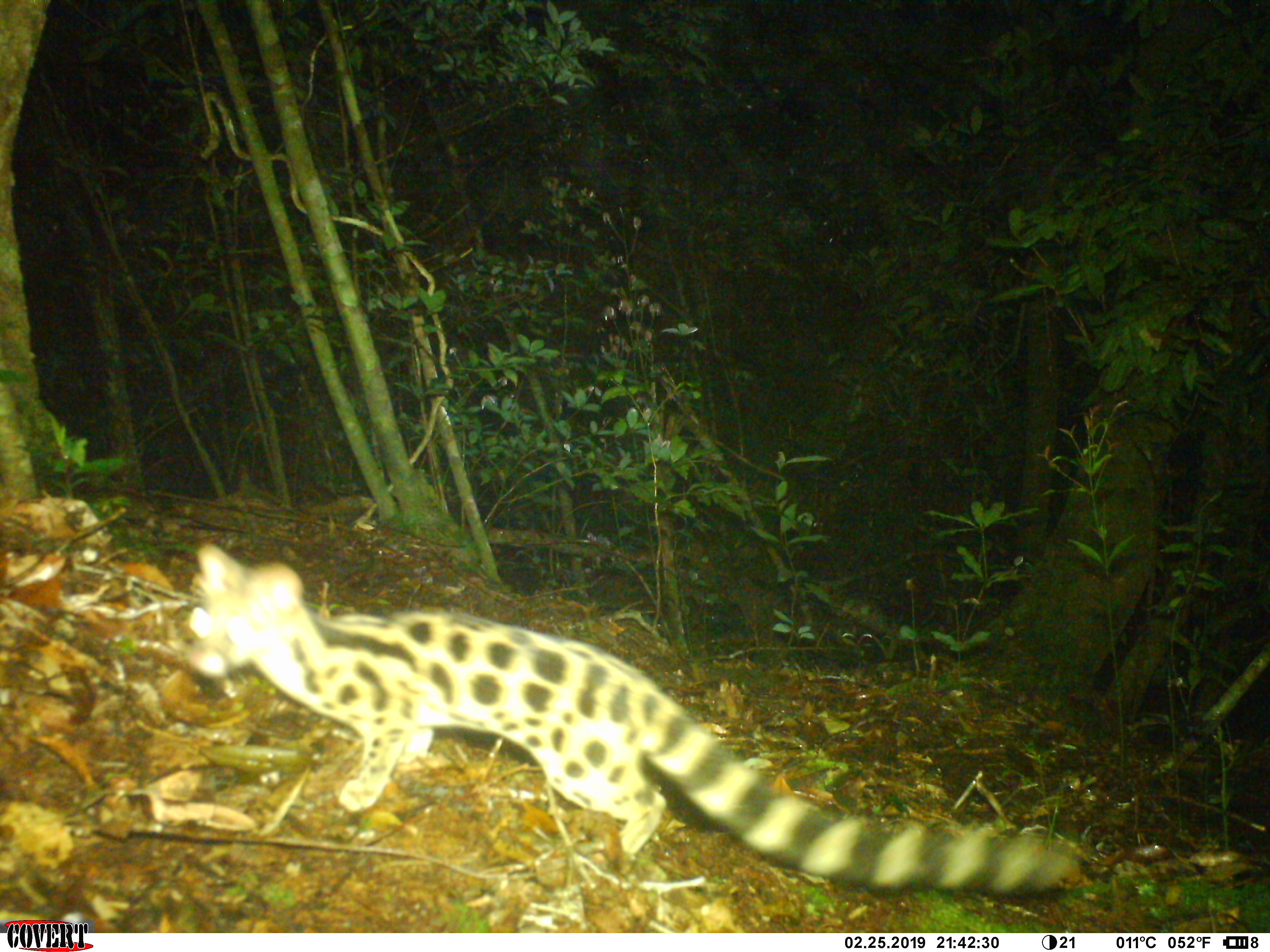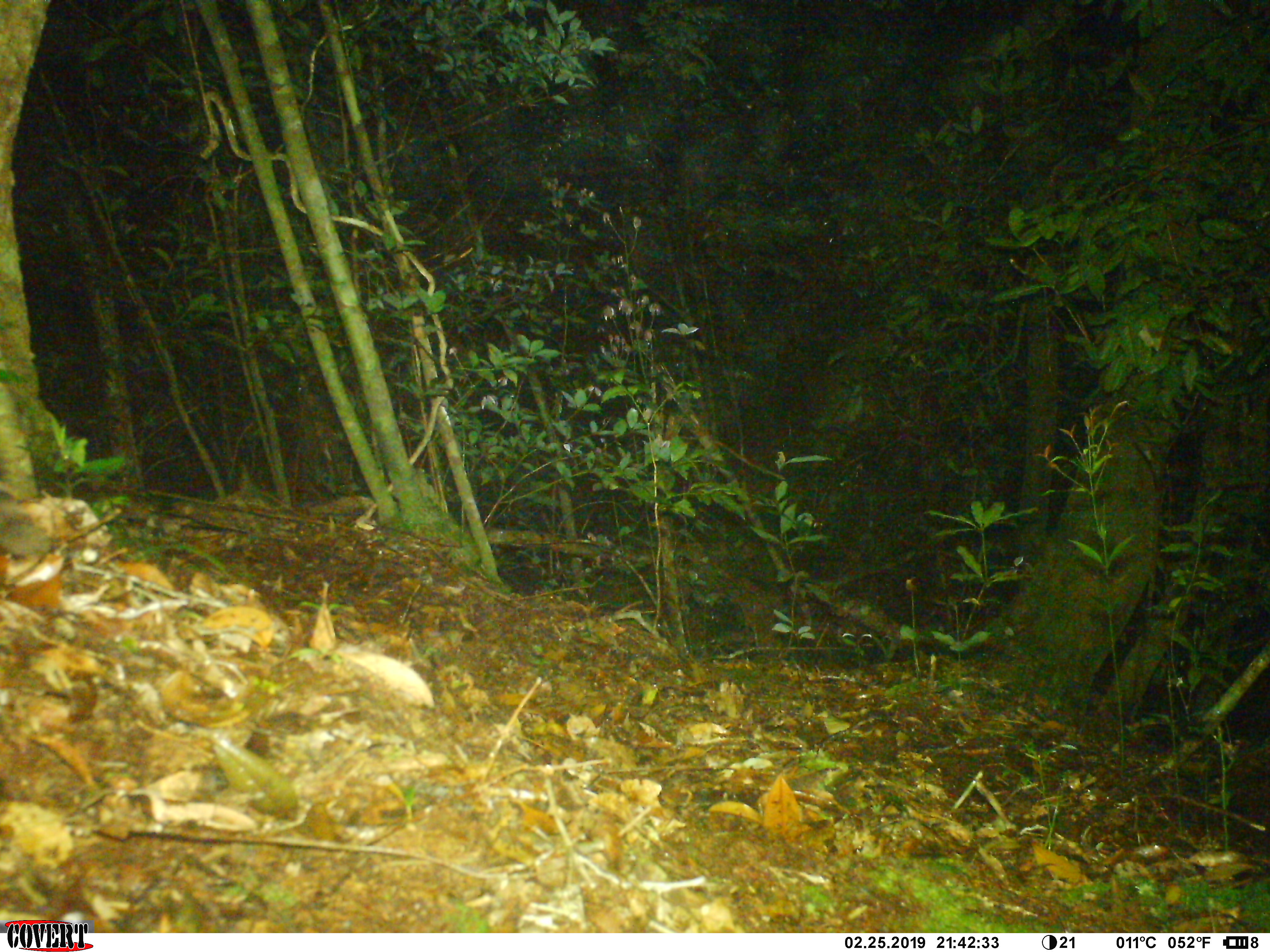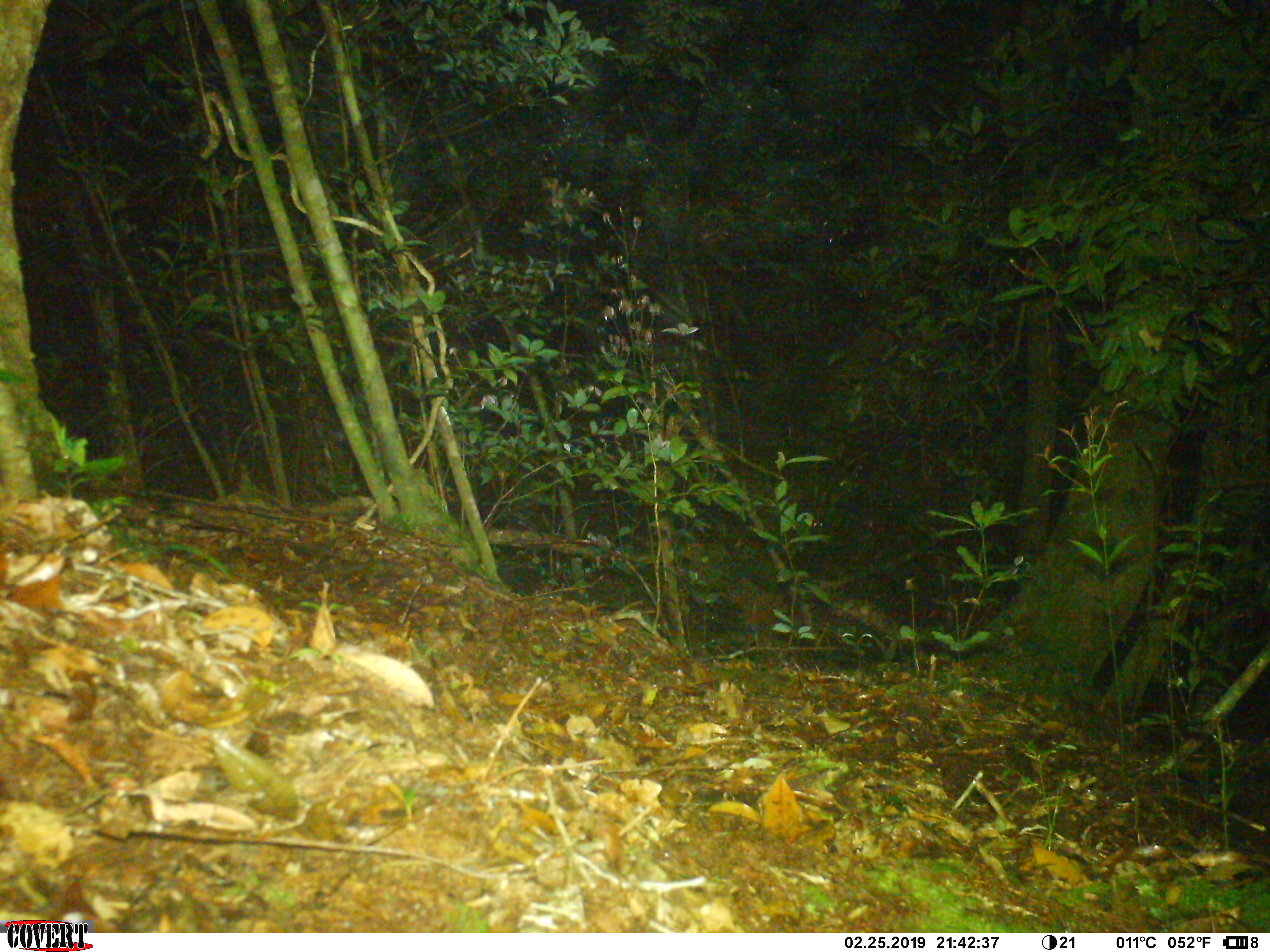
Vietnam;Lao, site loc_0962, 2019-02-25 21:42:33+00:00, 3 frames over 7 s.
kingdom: Animalia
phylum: Chordata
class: Mammalia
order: Carnivora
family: Prionodontidae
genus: Prionodon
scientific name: Prionodon pardicolor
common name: spotted linsang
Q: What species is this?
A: Spotted linsang (Prionodon pardicolor).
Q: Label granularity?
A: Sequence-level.